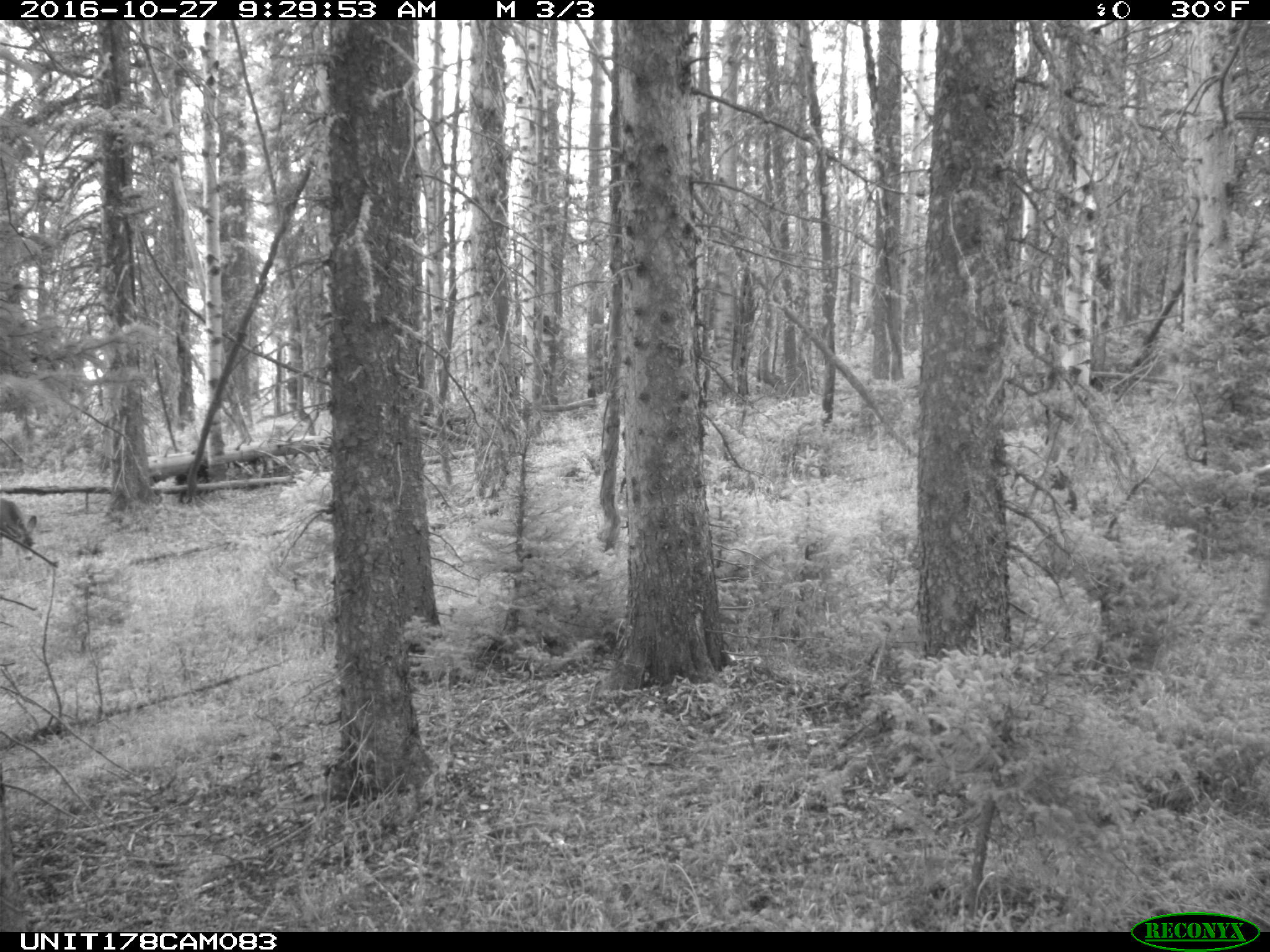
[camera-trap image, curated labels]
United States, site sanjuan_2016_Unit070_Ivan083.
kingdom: Animalia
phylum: Chordata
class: Mammalia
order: Artiodactyla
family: Cervidae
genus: Odocoileus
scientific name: Odocoileus hemionus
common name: mule deer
Odocoileus hemionus (mule deer).